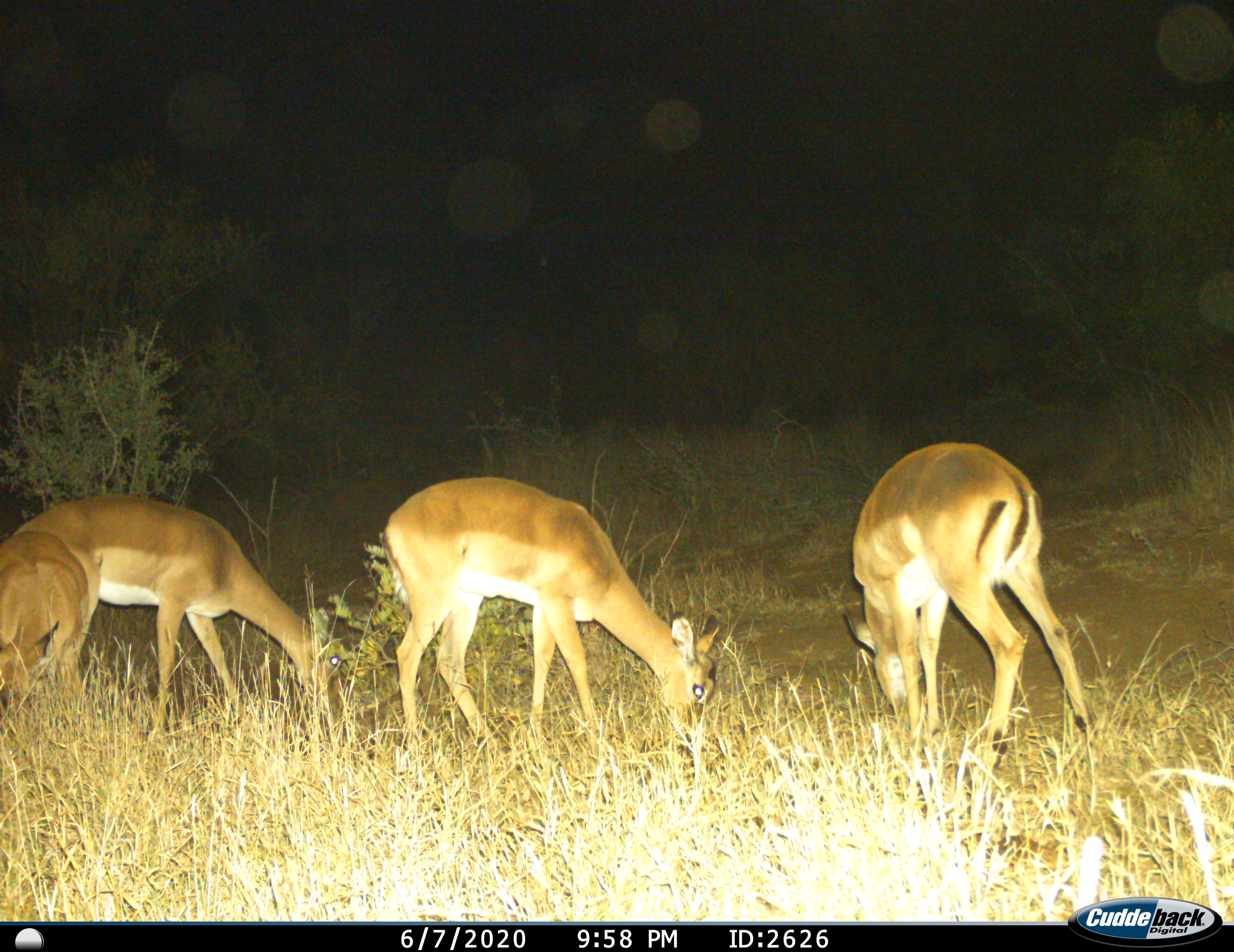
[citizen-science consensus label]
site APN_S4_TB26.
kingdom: Animalia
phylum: Chordata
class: Mammalia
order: Artiodactyla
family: Bovidae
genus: Aepyceros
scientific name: Aepyceros melampus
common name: impala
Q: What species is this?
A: Impala (Aepyceros melampus).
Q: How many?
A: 4.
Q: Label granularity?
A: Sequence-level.